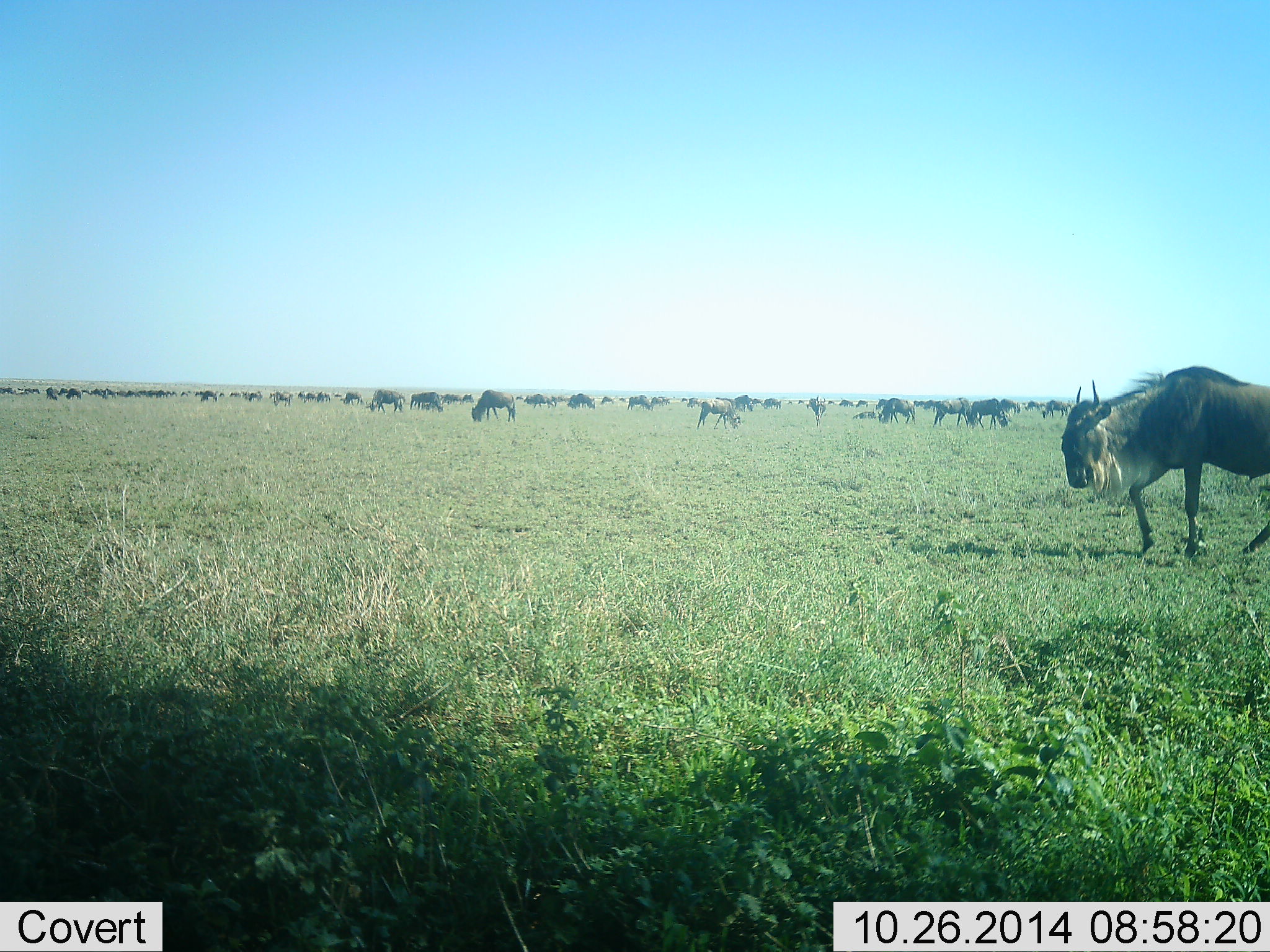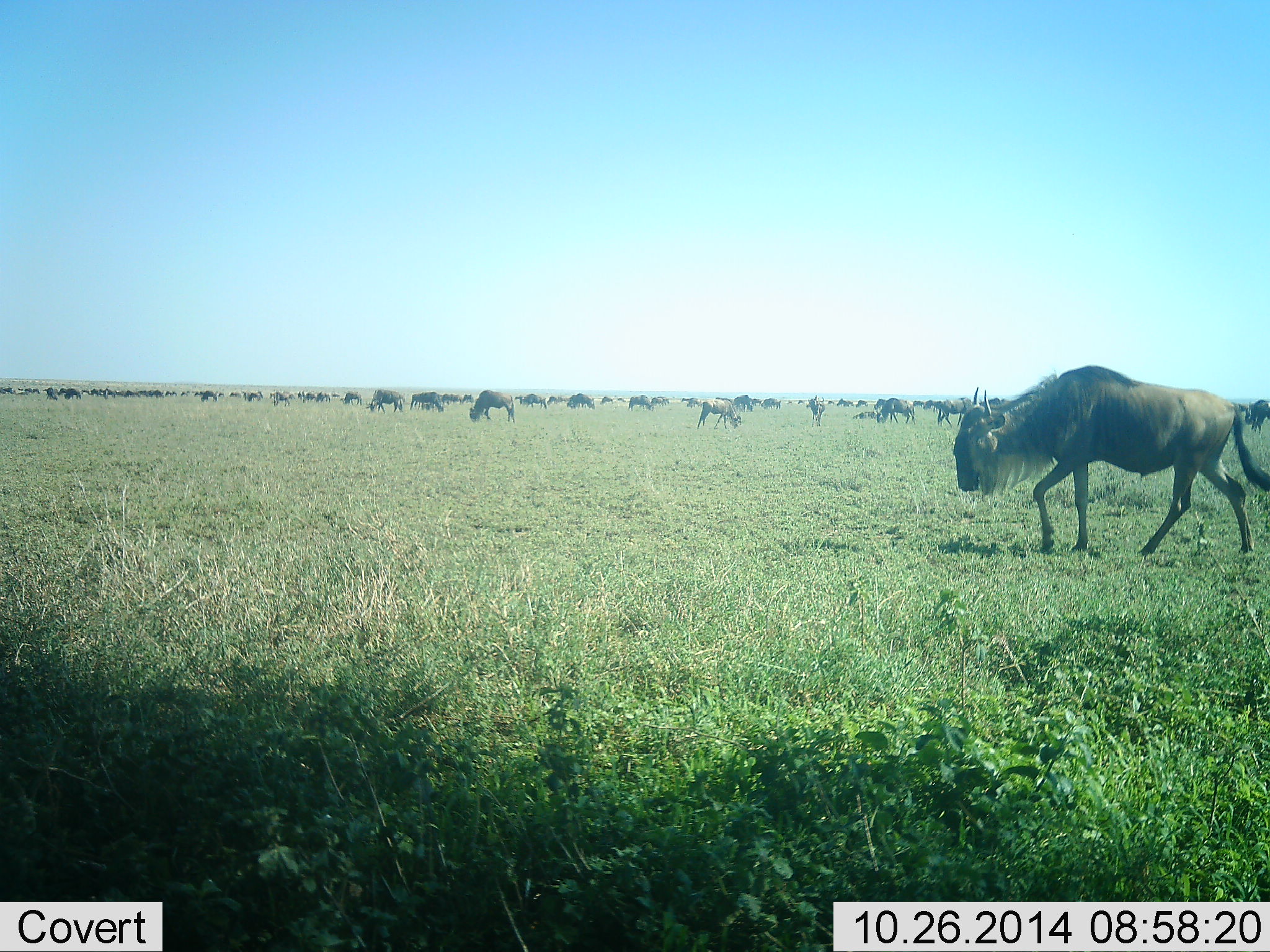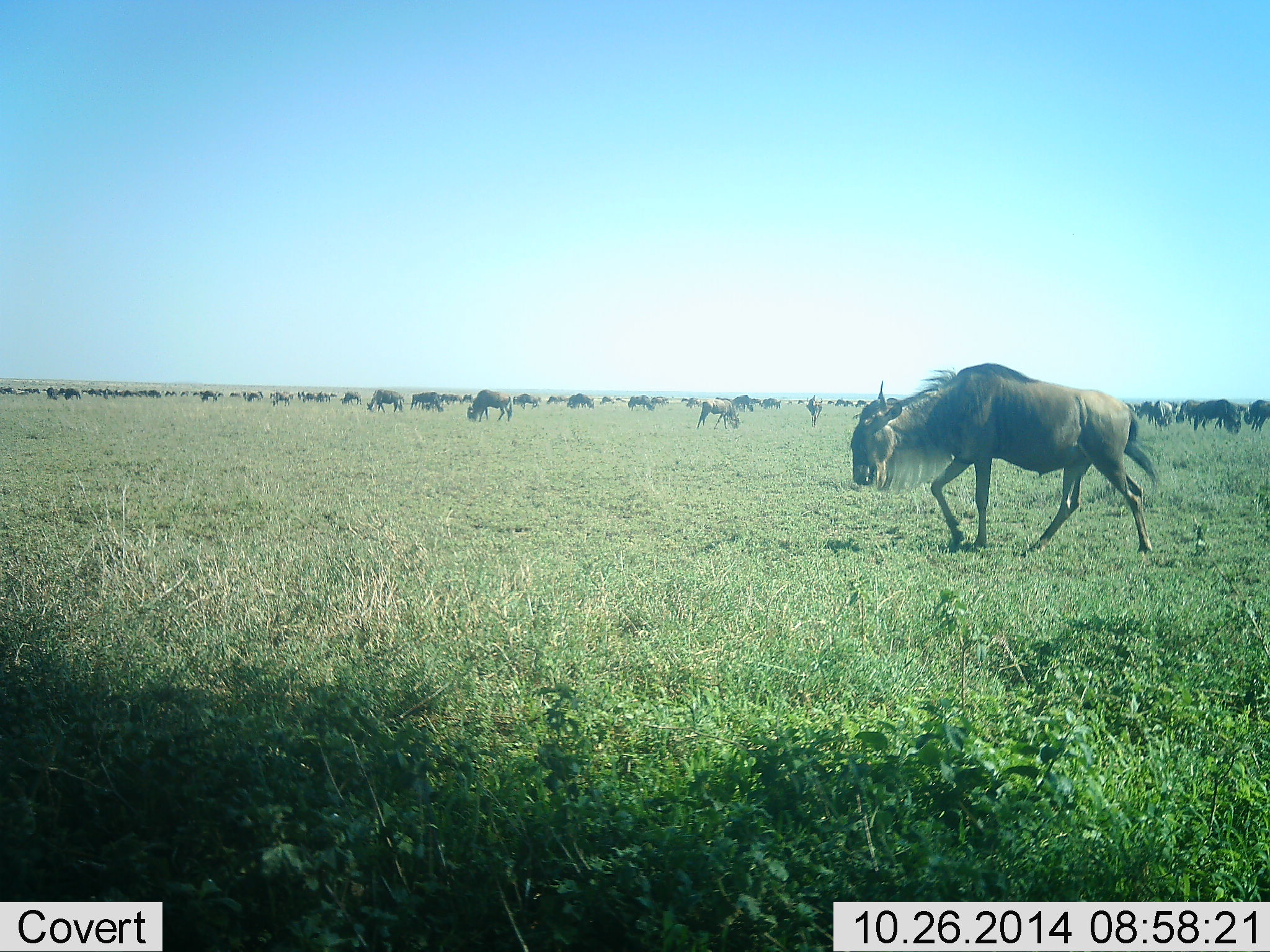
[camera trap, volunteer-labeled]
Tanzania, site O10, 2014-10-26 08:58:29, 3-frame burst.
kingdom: Animalia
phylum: Chordata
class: Mammalia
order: Artiodactyla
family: Bovidae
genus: Connochaetes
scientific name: Connochaetes taurinus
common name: blue wildebeest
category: wildebeest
Wildebeest (blue wildebeest) (Connochaetes taurinus), count 51+. Behavior (volunteer vote fractions): standing 60%, resting 10%, moving 60%, interacting 0%. Young present (vote fraction): 0%. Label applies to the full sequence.